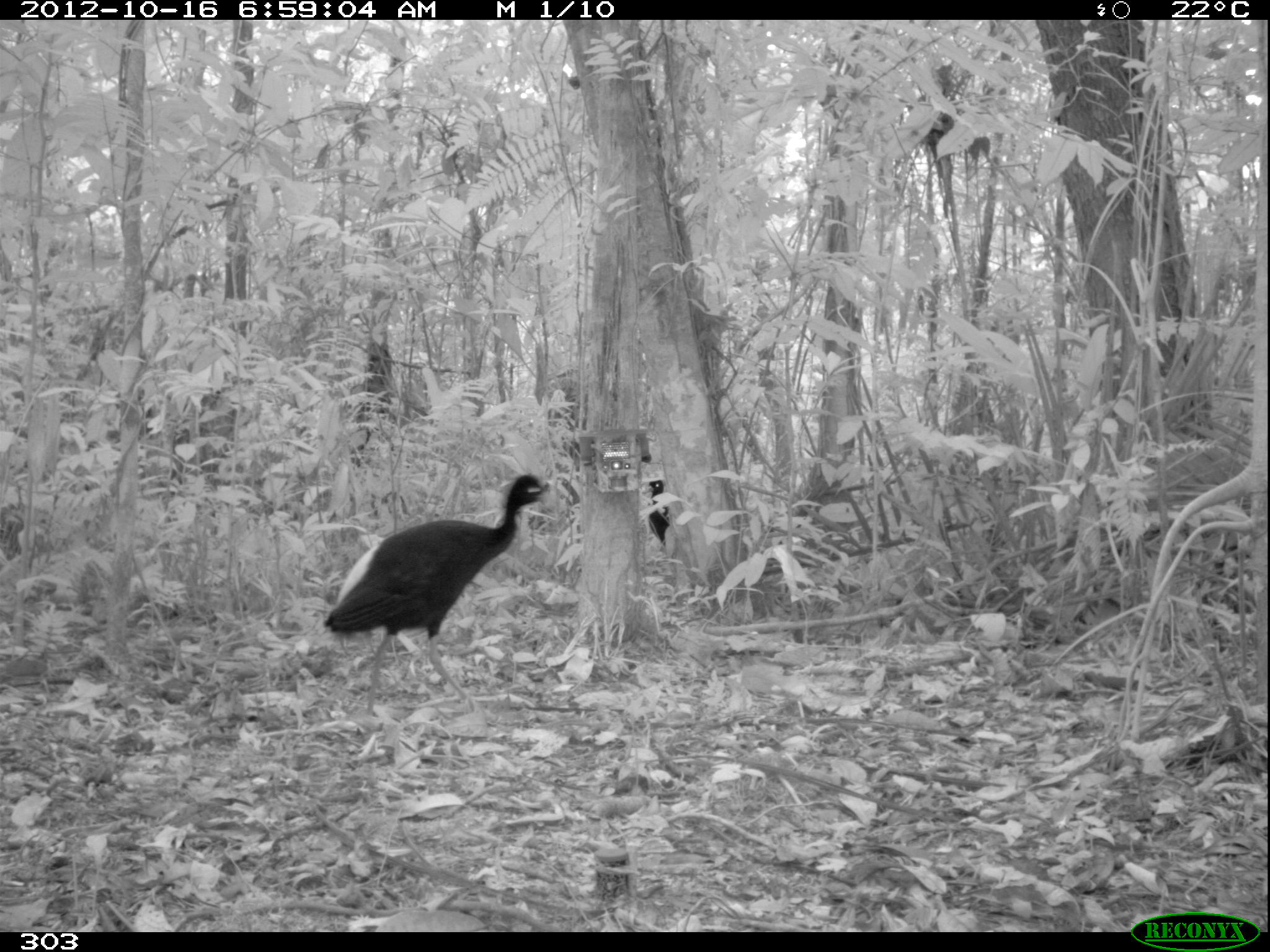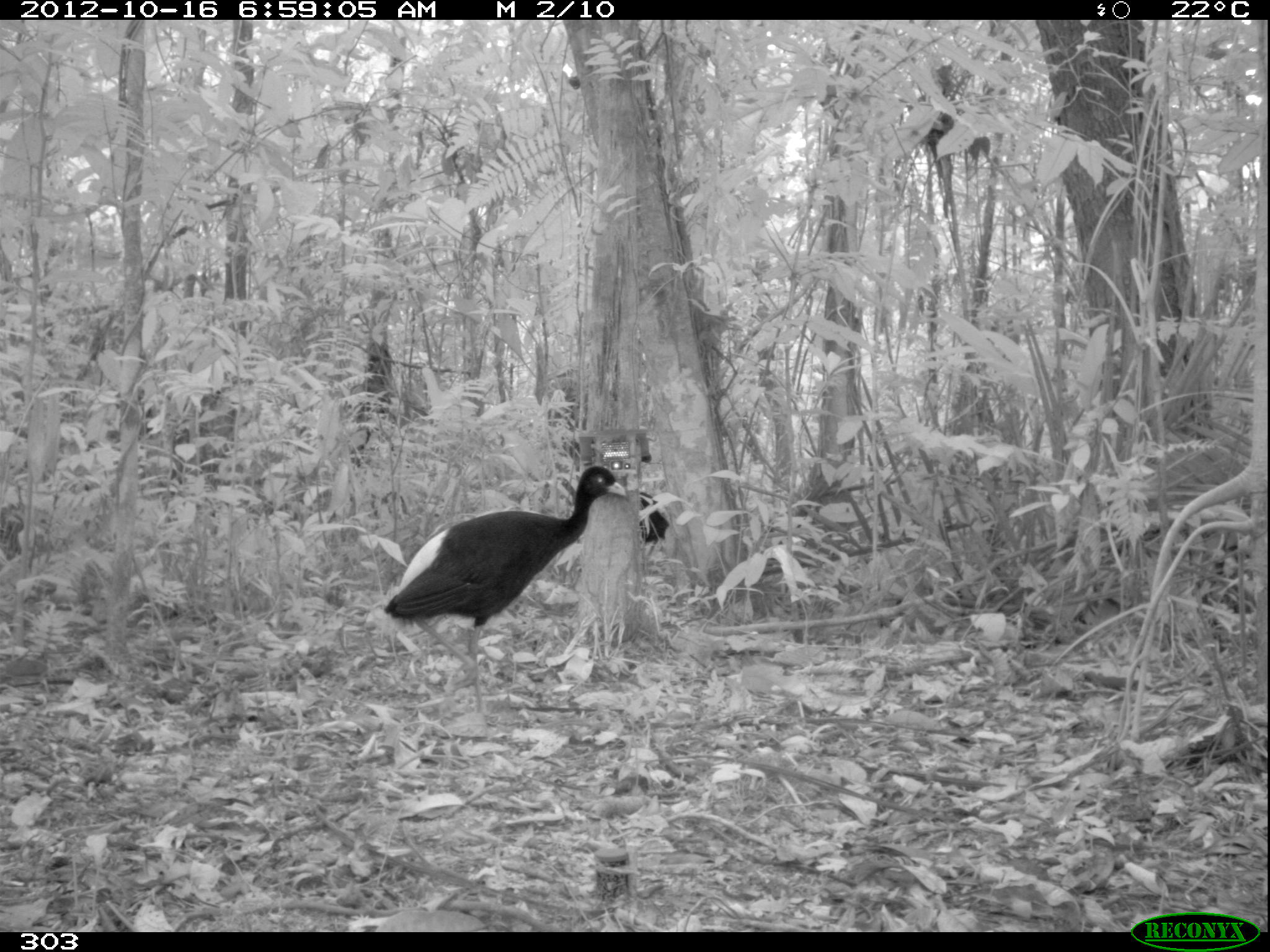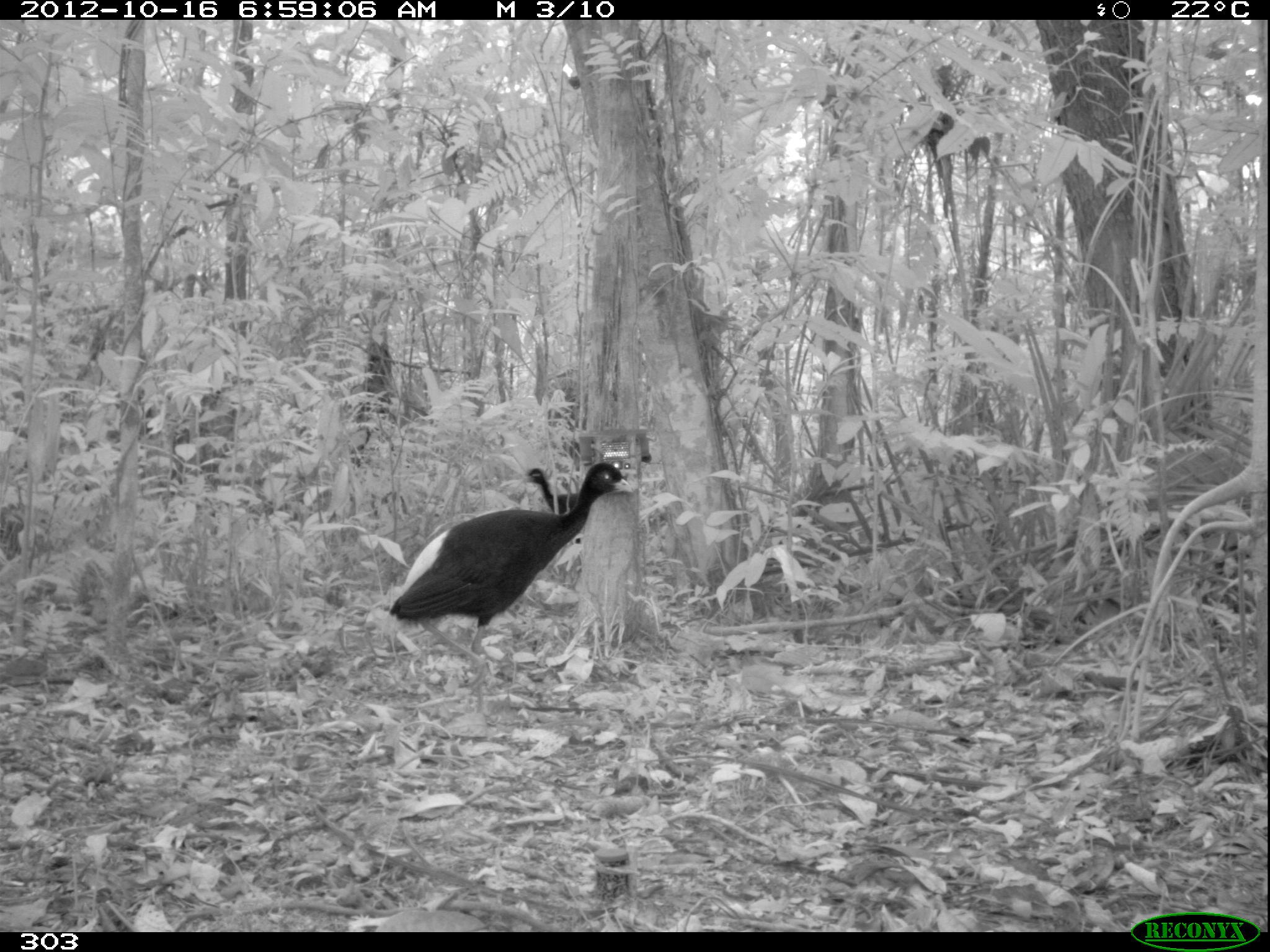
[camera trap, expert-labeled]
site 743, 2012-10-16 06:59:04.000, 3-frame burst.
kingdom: Animalia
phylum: Chordata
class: Aves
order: Gruiformes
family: Psophiidae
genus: Psophia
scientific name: Psophia leucoptera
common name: pale-winged trumpeter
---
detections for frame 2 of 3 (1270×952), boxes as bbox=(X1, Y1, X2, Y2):
psophia leucoptera: bbox=(383, 465, 627, 716); bbox=(631, 490, 670, 558)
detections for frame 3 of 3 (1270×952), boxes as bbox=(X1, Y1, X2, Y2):
psophia leucoptera: bbox=(388, 461, 635, 720); bbox=(519, 468, 585, 544)